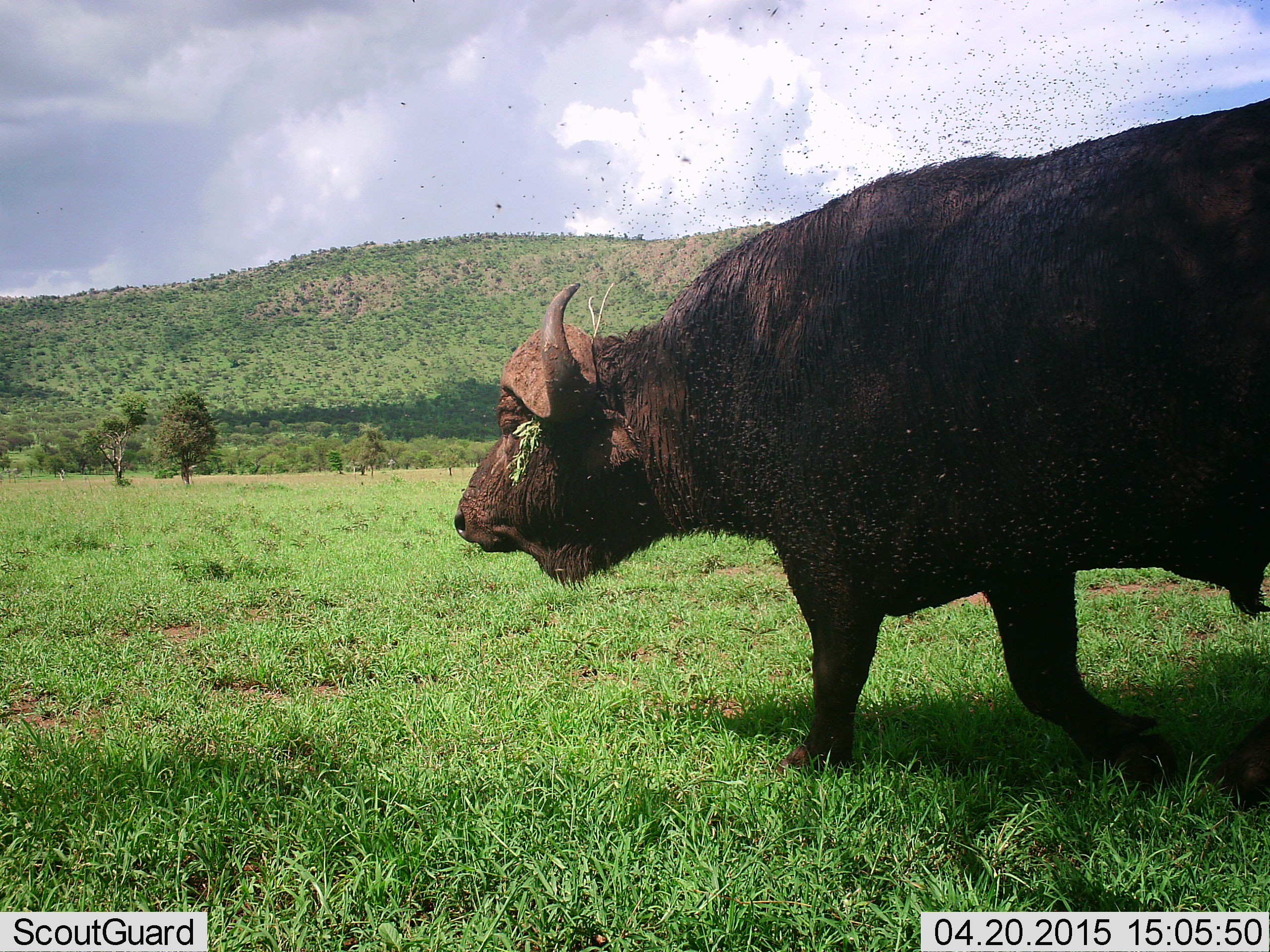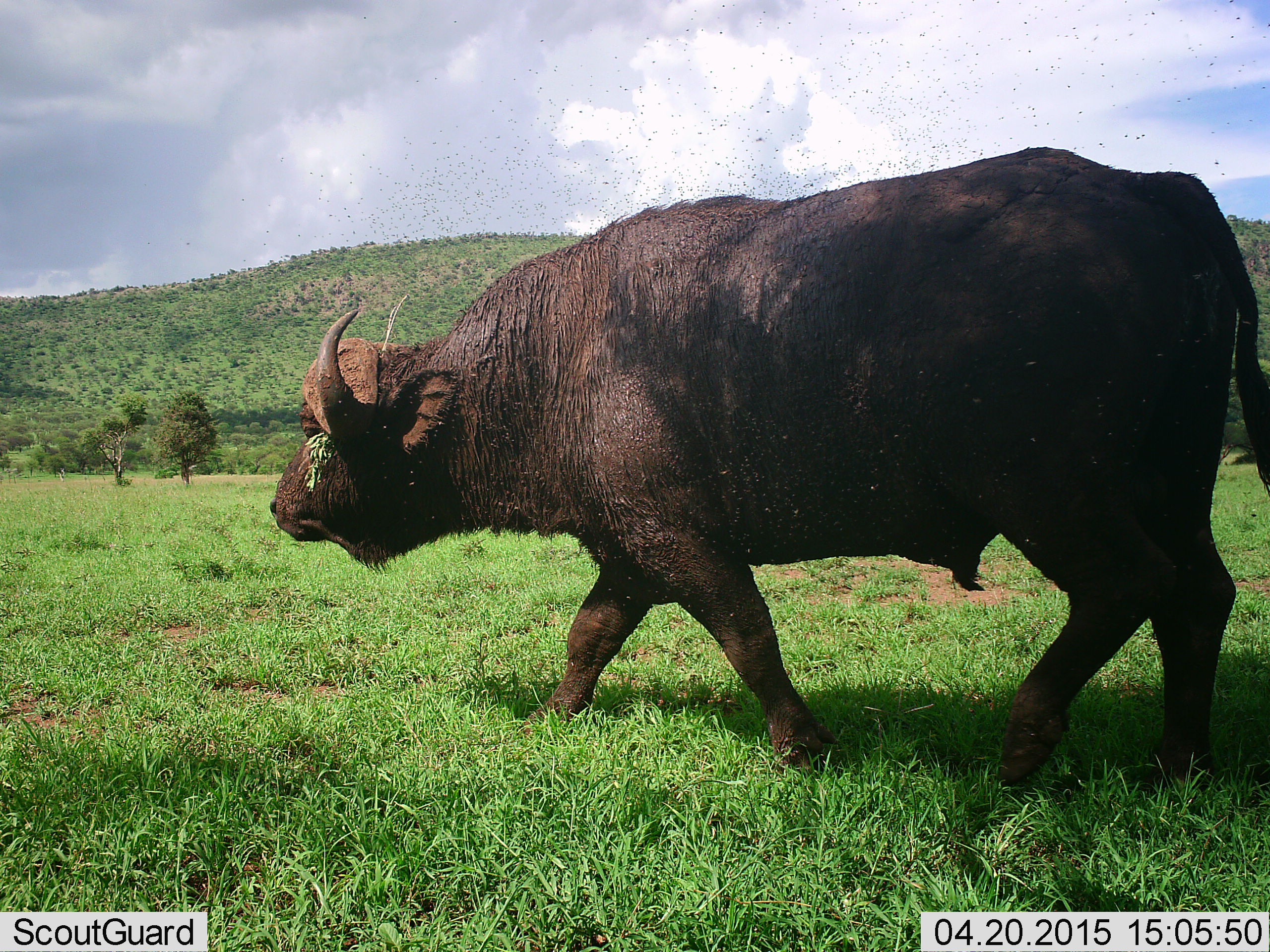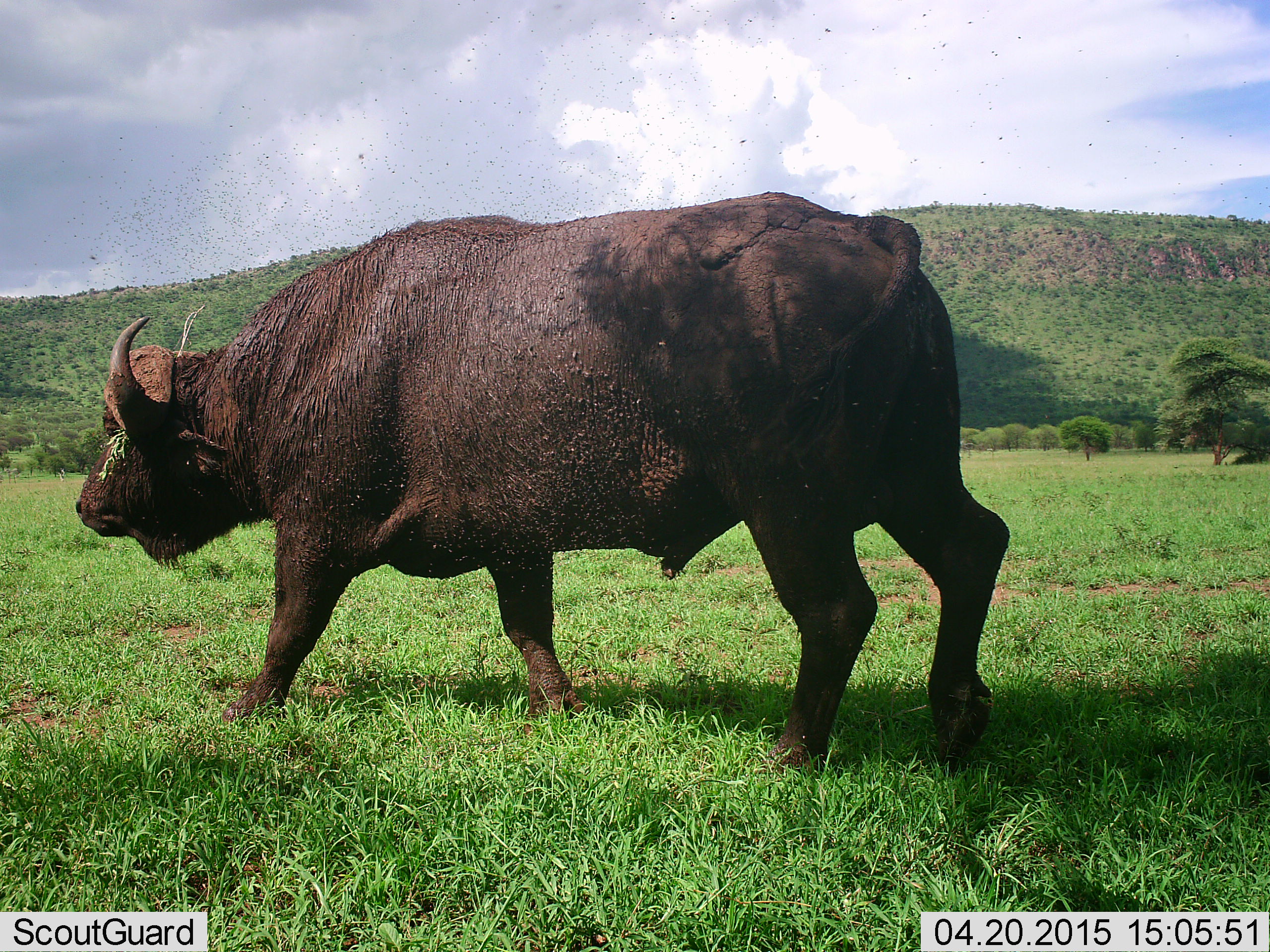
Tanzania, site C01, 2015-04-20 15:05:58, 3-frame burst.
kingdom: Animalia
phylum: Chordata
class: Mammalia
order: Artiodactyla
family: Bovidae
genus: Syncerus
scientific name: Syncerus caffer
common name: cape buffalo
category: buffalo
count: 1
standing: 0%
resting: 0%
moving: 100%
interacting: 0%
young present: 0%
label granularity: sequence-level